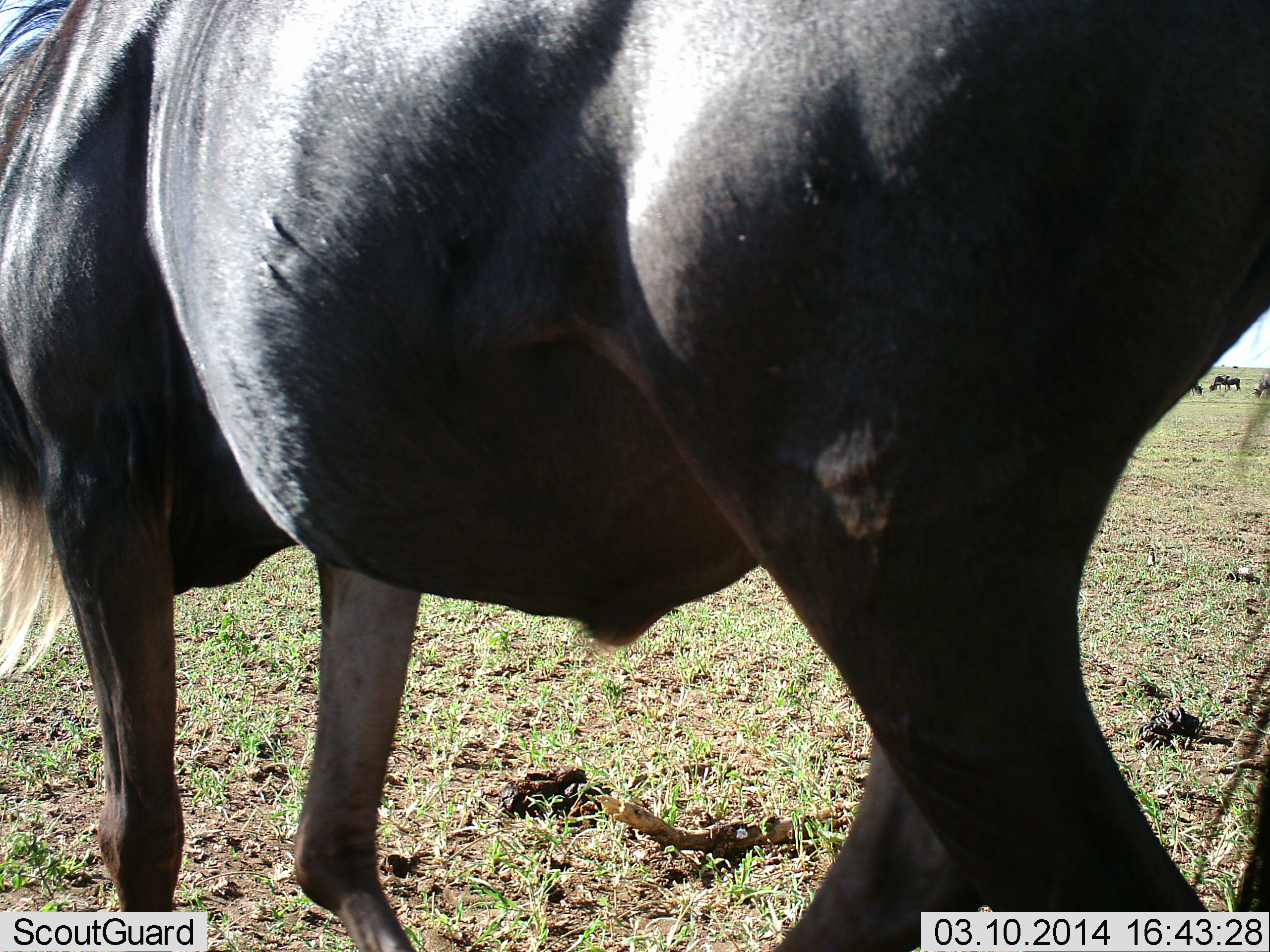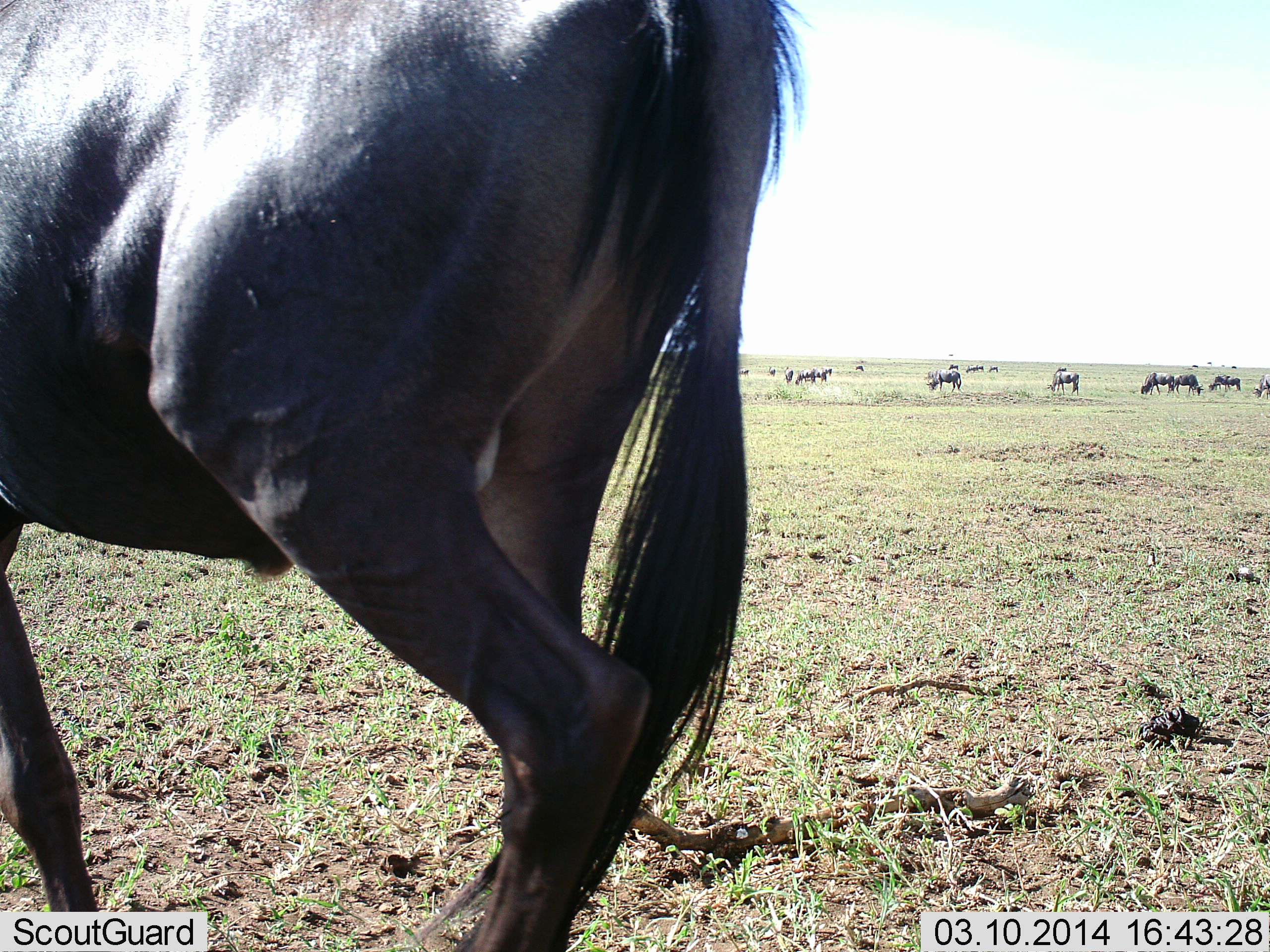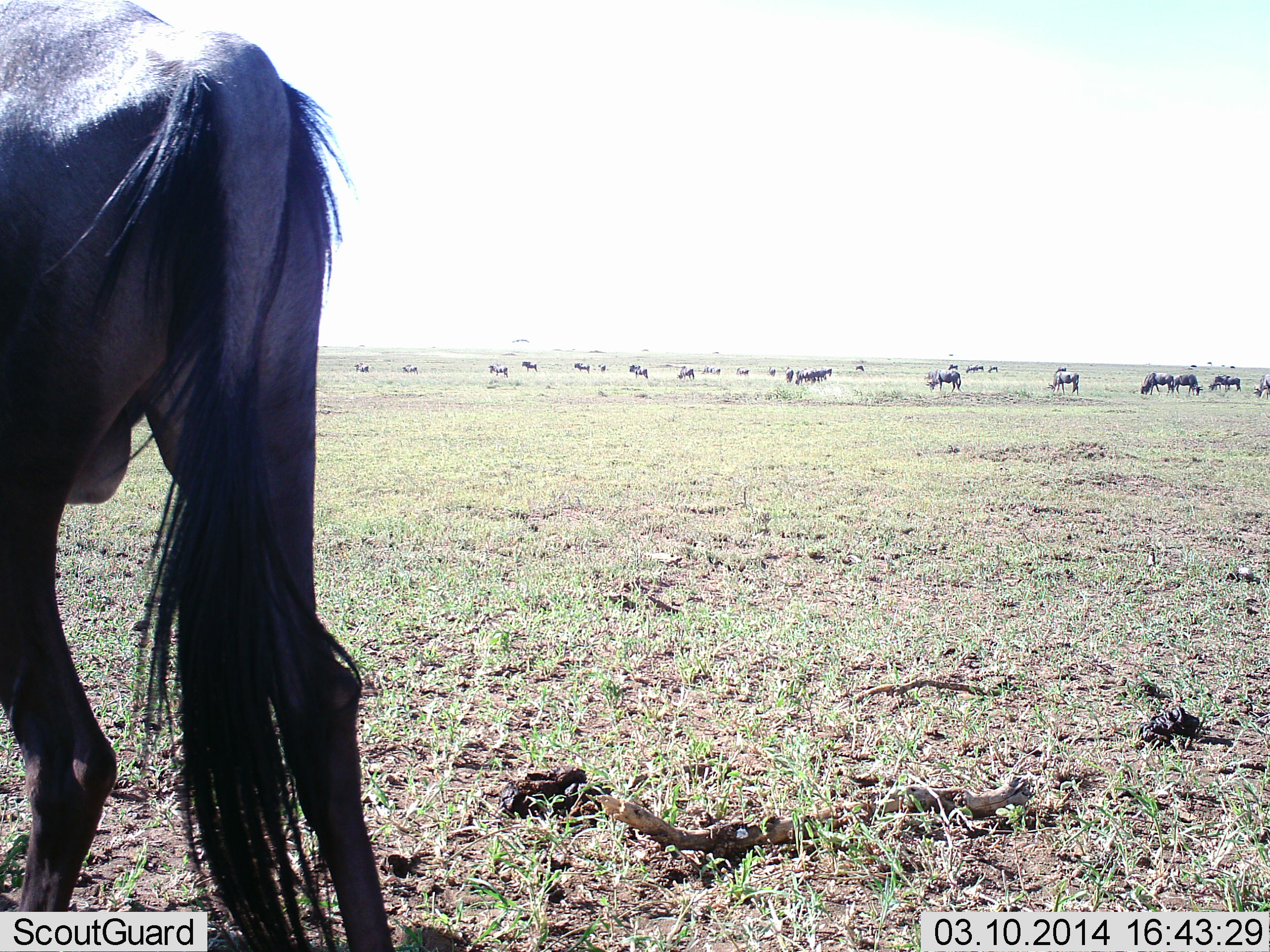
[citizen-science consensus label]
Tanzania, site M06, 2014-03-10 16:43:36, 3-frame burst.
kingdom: Animalia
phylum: Chordata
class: Mammalia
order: Artiodactyla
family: Bovidae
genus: Connochaetes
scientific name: Connochaetes taurinus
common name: blue wildebeest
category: wildebeest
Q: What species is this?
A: Wildebeest (blue wildebeest) (Connochaetes taurinus).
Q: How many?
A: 11-50.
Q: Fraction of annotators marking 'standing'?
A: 50%.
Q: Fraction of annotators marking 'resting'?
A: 0%.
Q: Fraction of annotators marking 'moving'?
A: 70%.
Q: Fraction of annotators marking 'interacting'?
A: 0%.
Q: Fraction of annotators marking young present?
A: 0%.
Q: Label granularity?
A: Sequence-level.